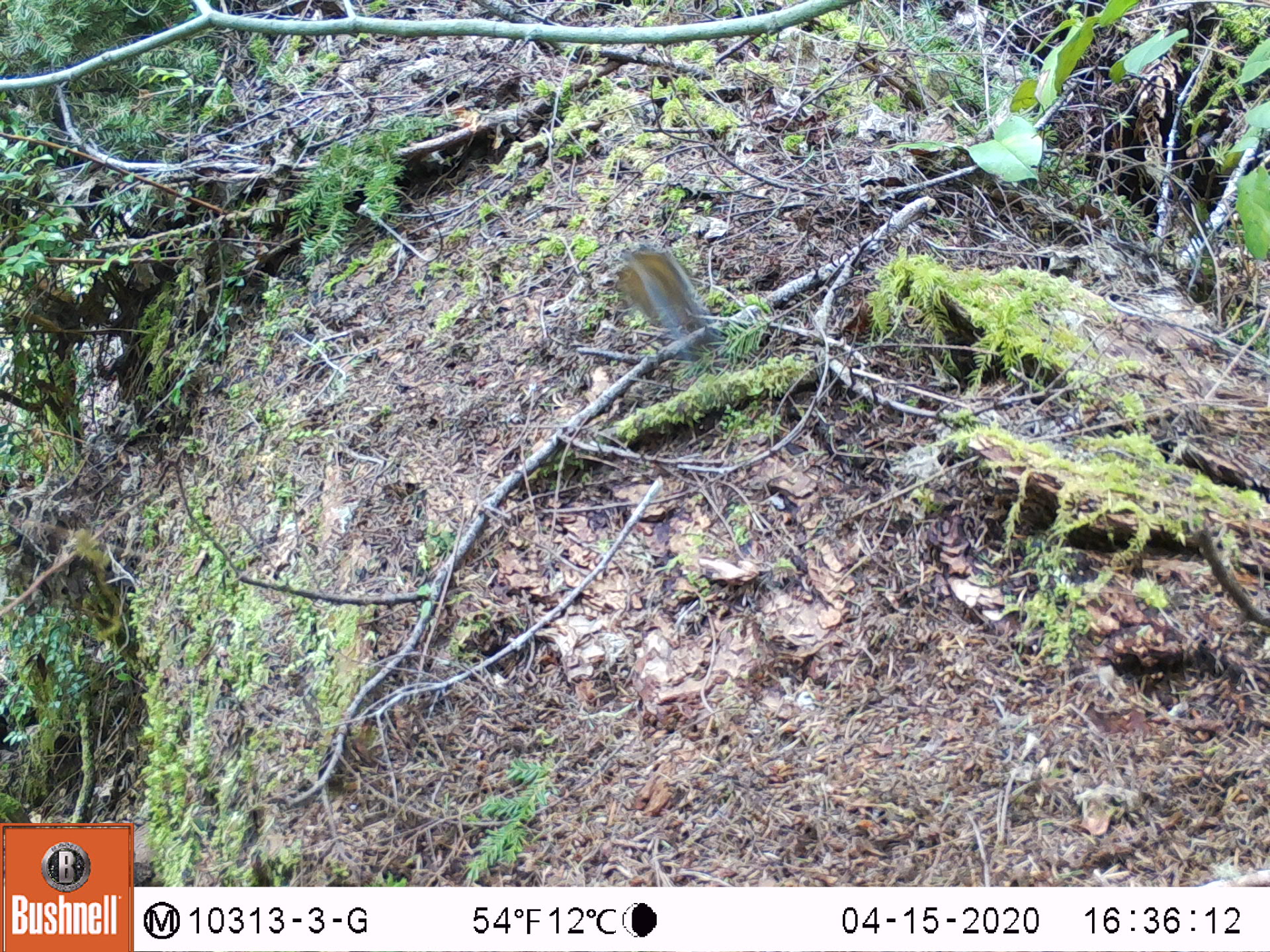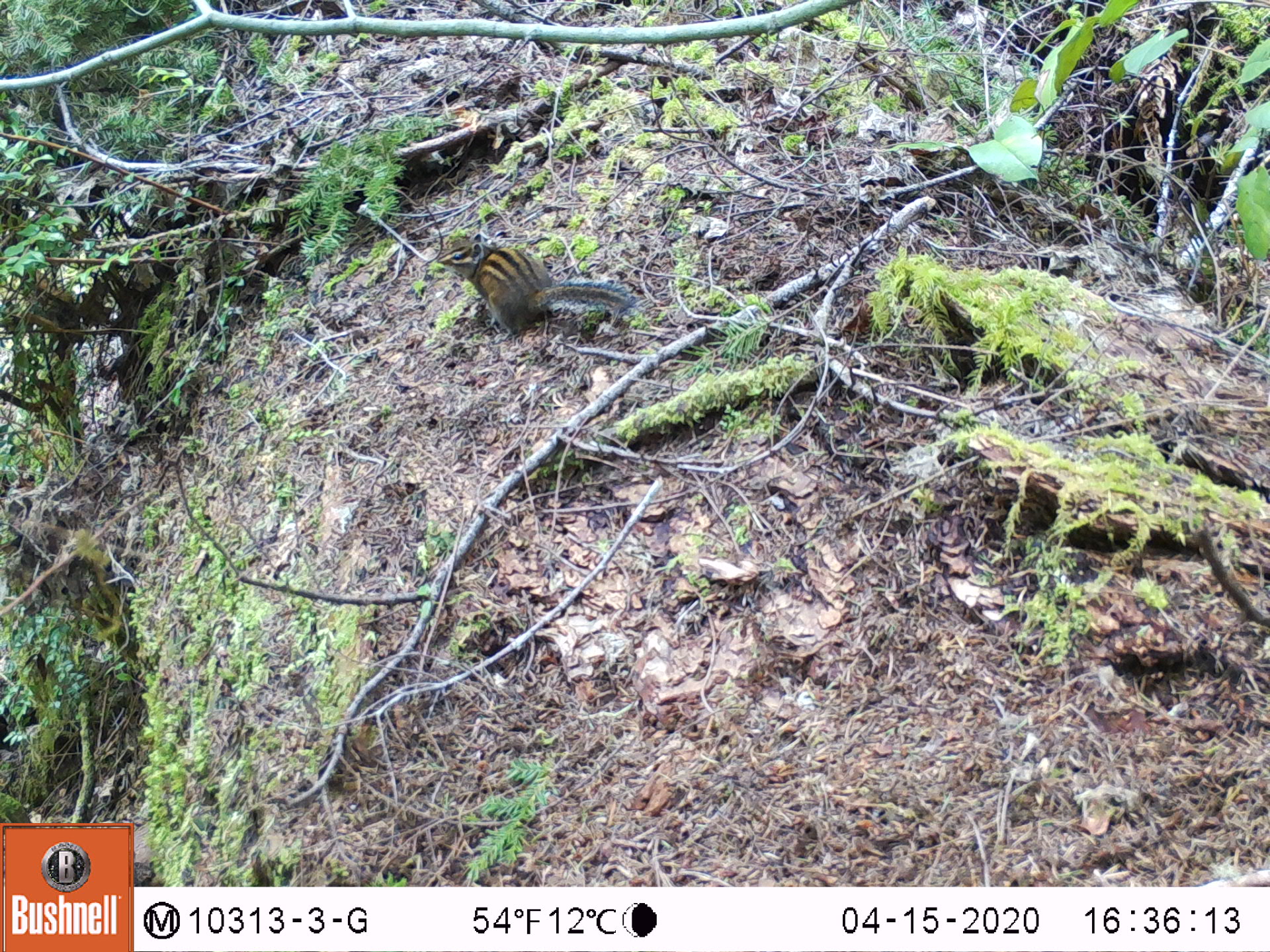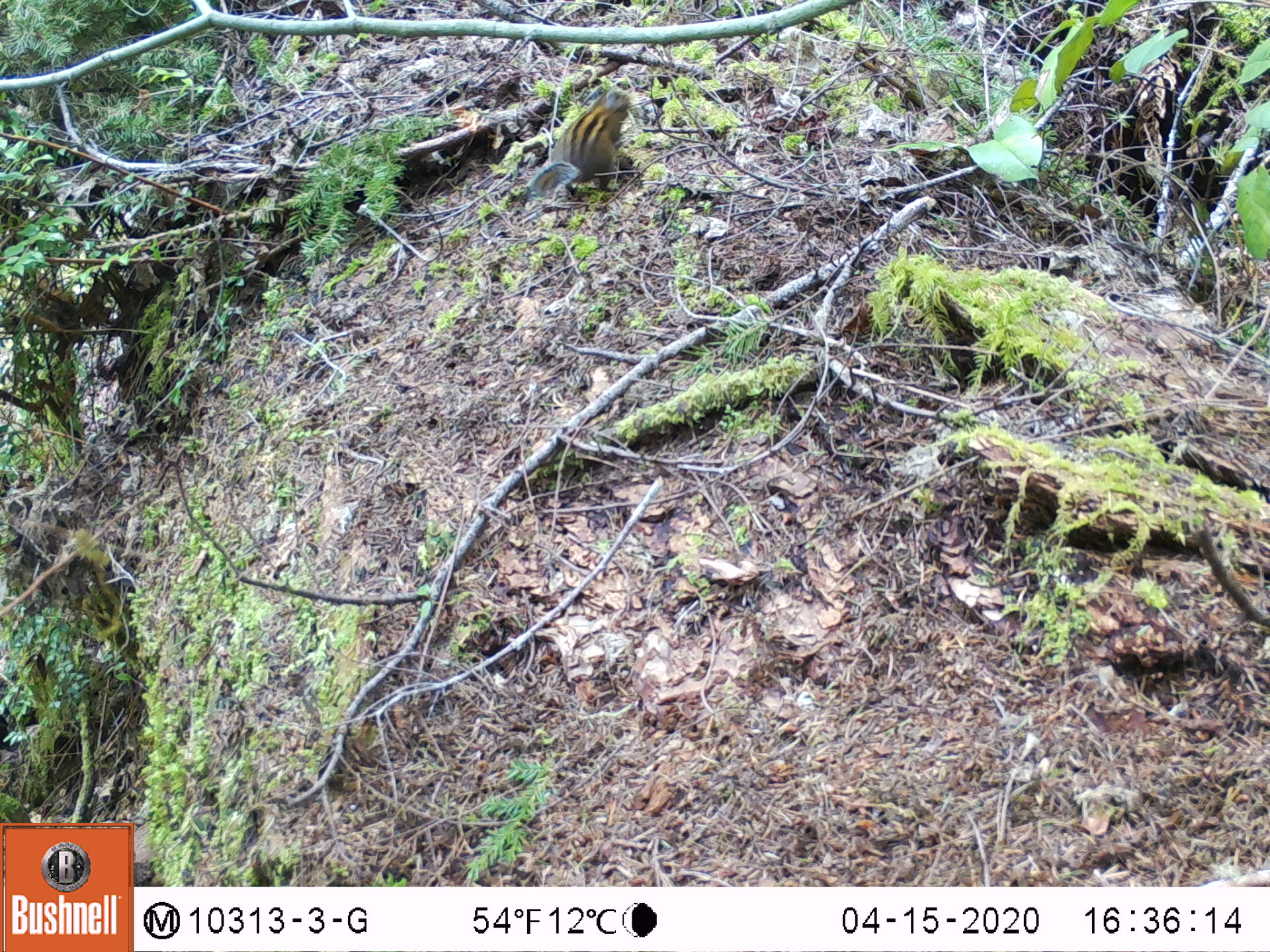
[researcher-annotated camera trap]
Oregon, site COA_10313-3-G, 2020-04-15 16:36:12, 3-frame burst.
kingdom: Animalia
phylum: Chordata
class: Mammalia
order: Rodentia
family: Sciuridae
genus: Neotamias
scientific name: Neotamias townsendii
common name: townsend's chipmunk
Townsend's chipmunk (Neotamias townsendii).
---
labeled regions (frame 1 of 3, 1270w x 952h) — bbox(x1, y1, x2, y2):
townsend's chipmunk: bbox(618, 241, 716, 356)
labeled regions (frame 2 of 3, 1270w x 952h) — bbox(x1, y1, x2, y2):
townsend's chipmunk: bbox(432, 225, 638, 335)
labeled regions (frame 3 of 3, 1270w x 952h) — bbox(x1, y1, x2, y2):
townsend's chipmunk: bbox(529, 82, 636, 202)